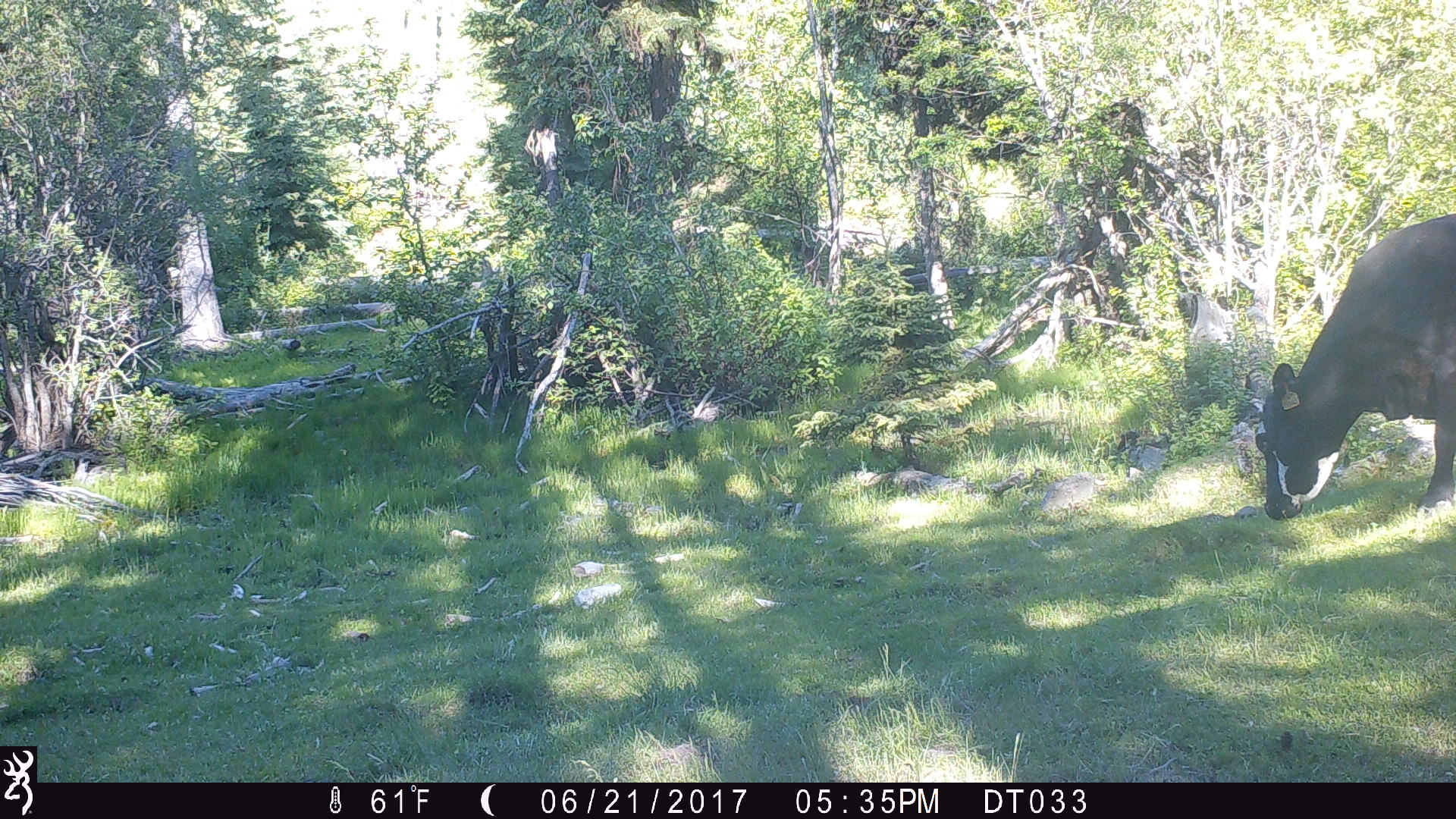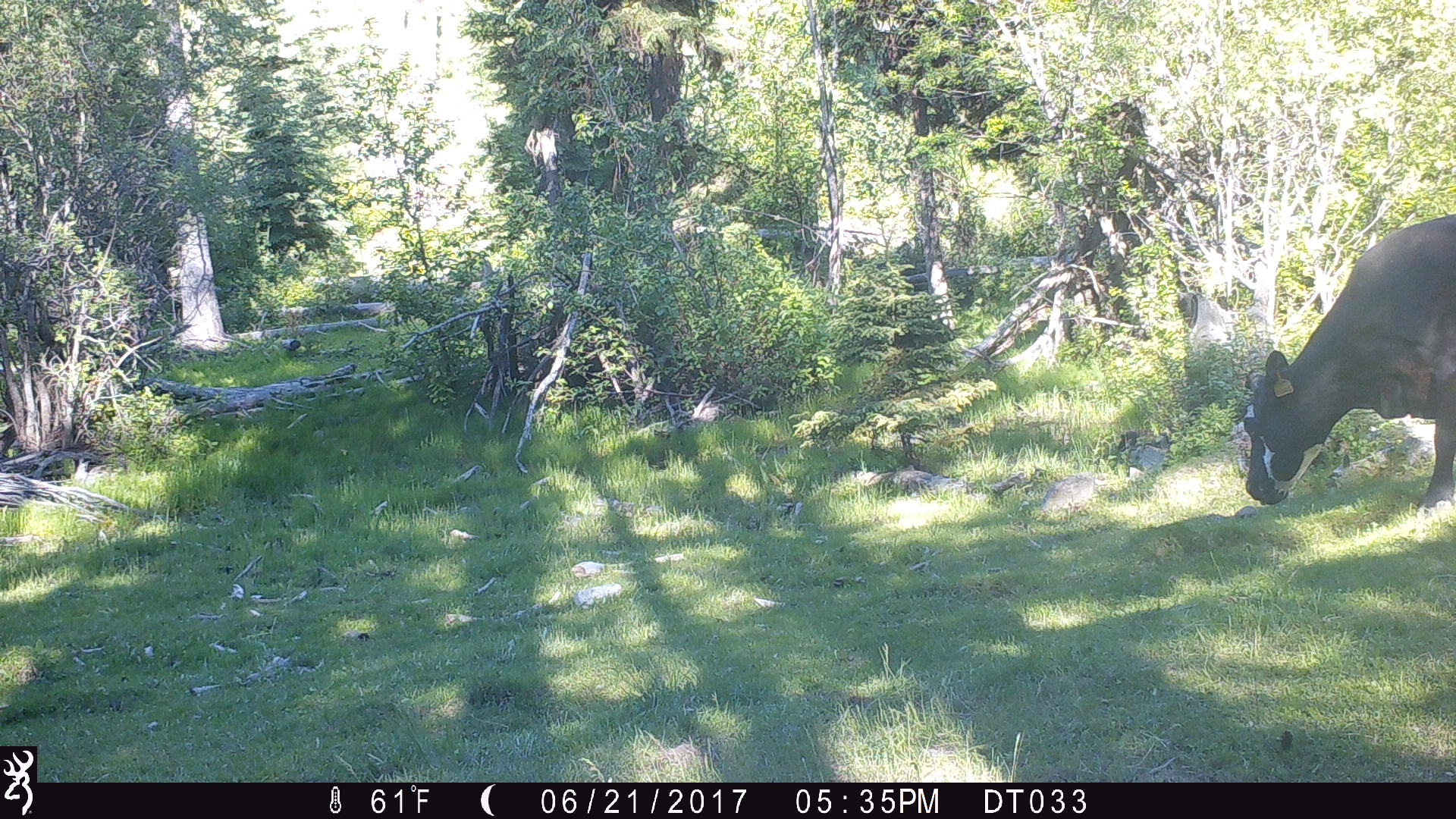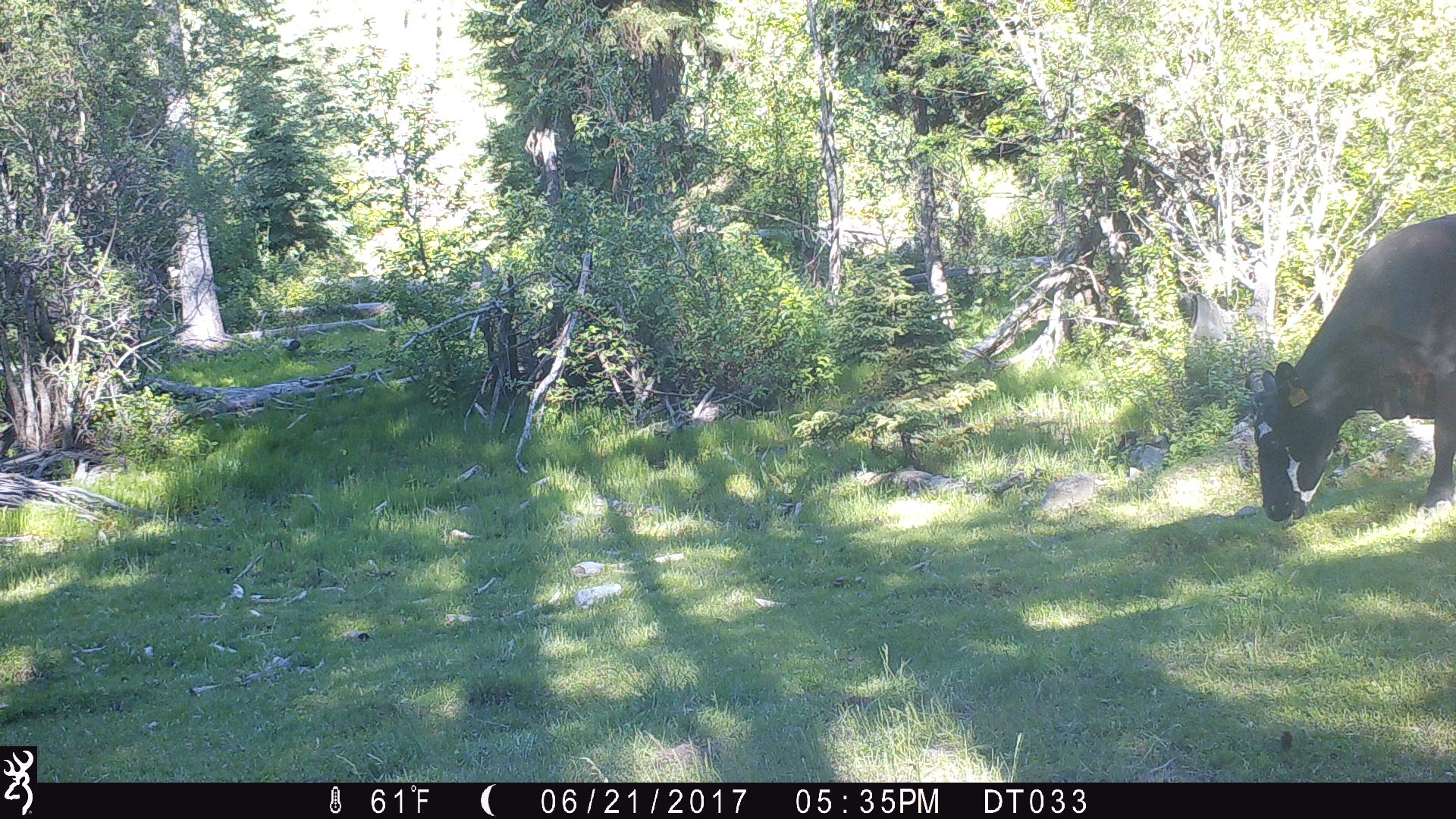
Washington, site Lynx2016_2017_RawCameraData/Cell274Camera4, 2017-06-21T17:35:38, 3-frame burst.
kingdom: Animalia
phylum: Chordata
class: Mammalia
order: Artiodactyla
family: Bovidae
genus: Bos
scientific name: Bos taurus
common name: domestic cattle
Domestic cattle (Bos taurus). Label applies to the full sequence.